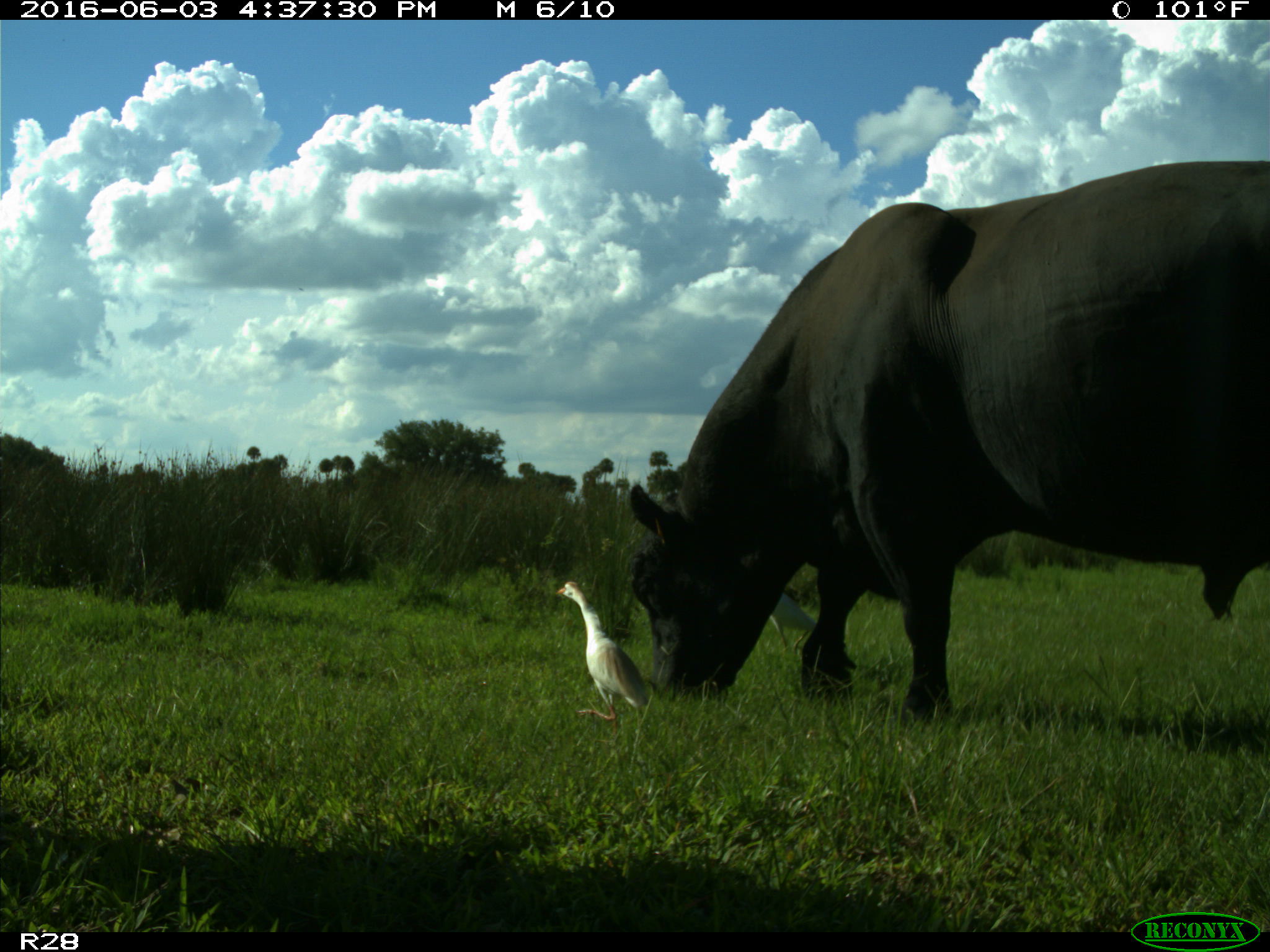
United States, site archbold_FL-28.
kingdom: Animalia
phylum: Chordata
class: Mammalia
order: Artiodactyla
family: Bovidae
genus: Bos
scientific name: Bos taurus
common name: domestic cow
Bos taurus (domestic cow).